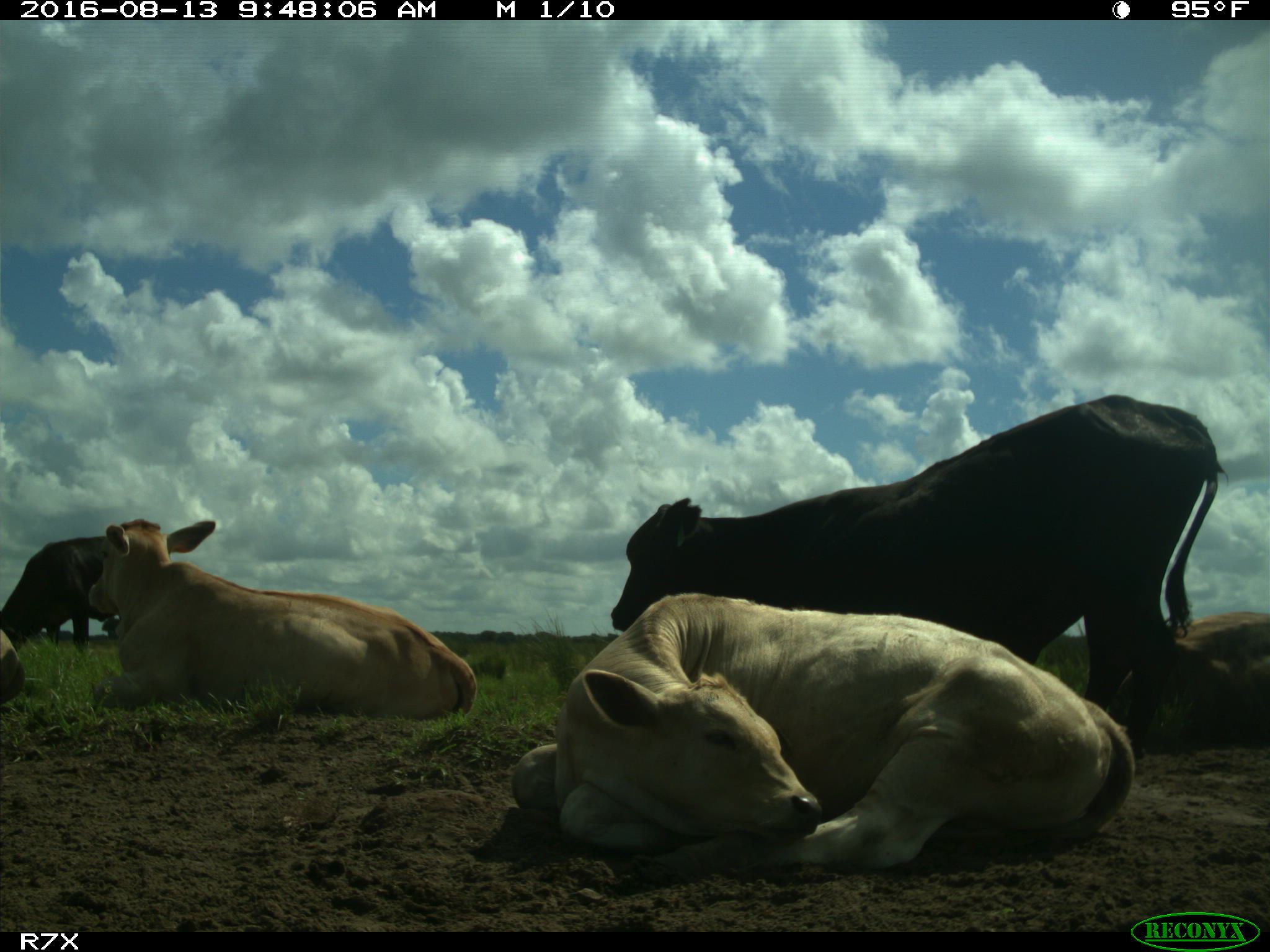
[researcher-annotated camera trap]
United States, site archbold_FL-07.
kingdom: Animalia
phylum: Chordata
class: Mammalia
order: Artiodactyla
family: Bovidae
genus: Bos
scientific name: Bos taurus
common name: domestic cow